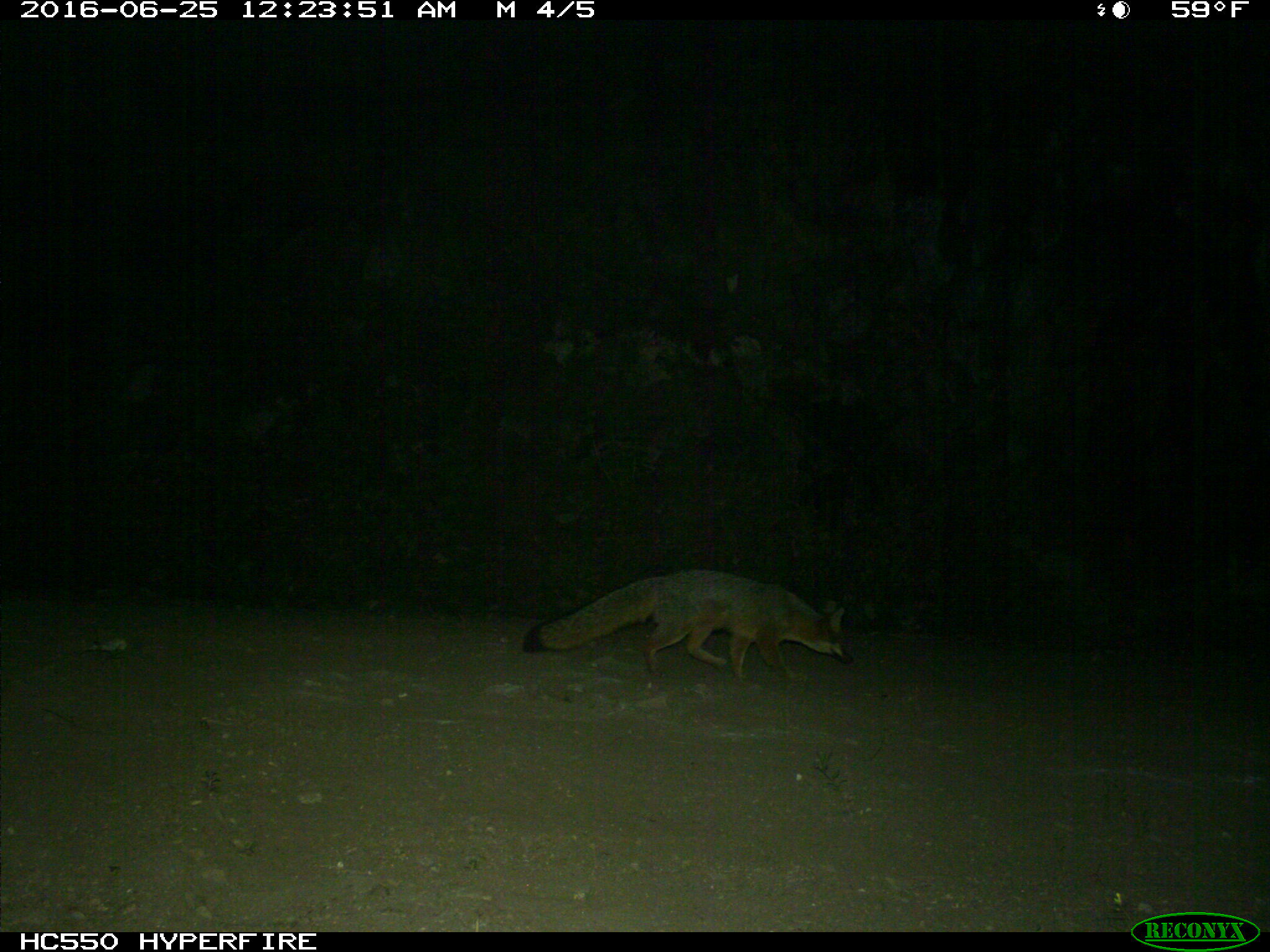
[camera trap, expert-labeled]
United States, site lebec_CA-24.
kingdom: Animalia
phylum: Chordata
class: Mammalia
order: Carnivora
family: Canidae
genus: Urocyon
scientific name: Urocyon cinereoargenteus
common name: gray fox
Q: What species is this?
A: Urocyon cinereoargenteus (gray fox).